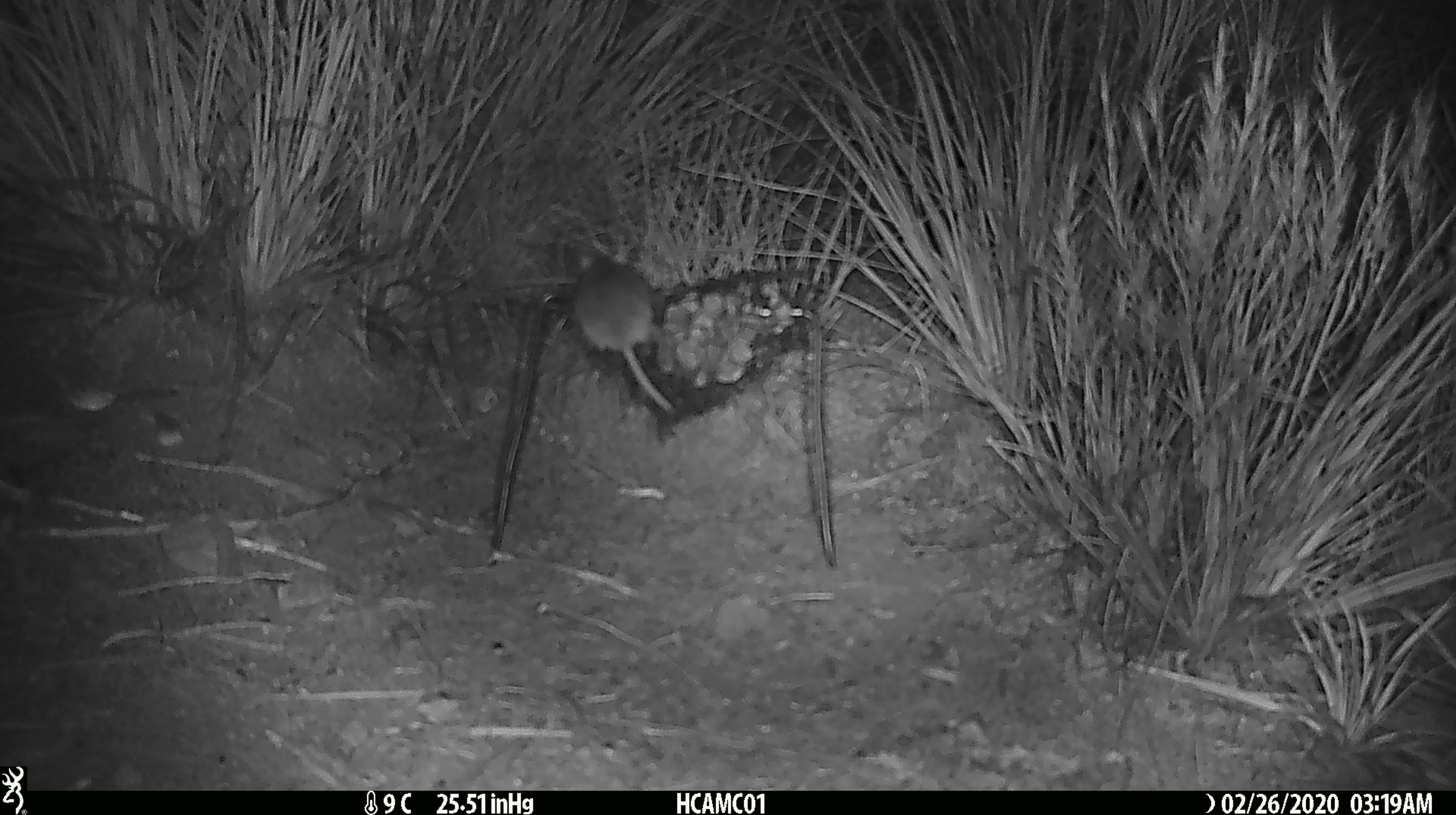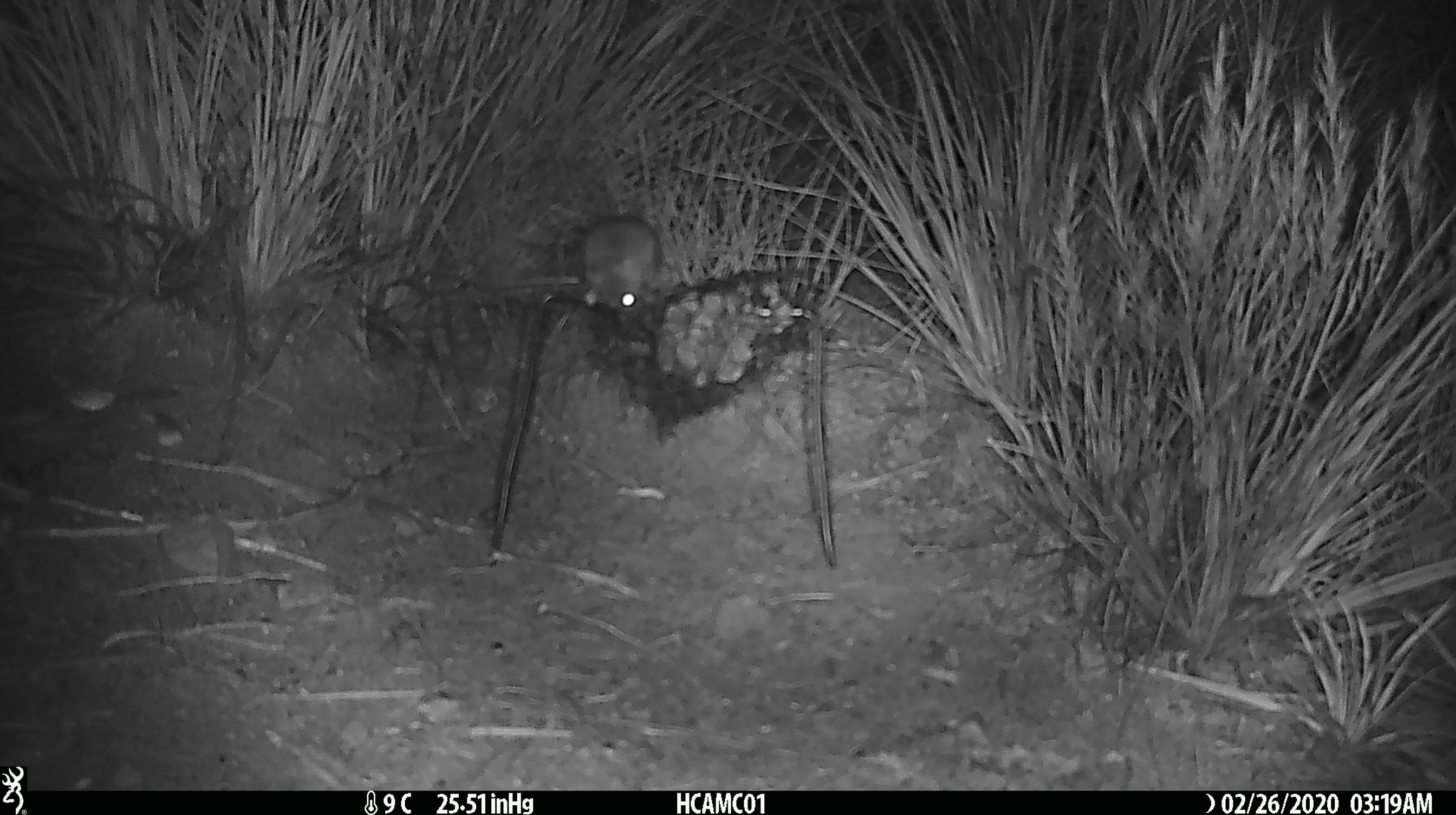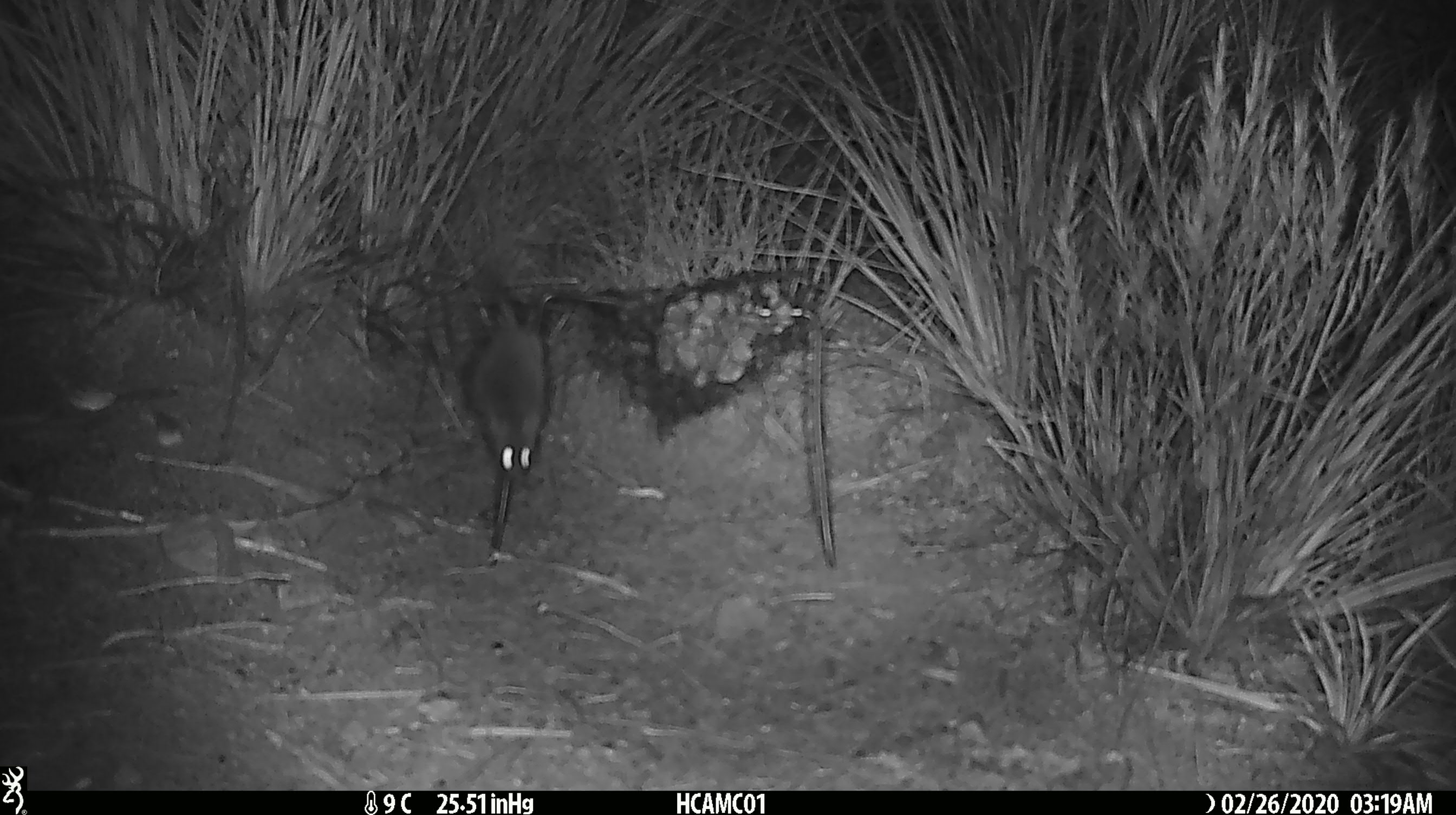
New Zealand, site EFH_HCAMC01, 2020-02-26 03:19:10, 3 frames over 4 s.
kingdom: Animalia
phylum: Chordata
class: Mammalia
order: Rodentia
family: Muridae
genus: Mus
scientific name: Mus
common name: mouse